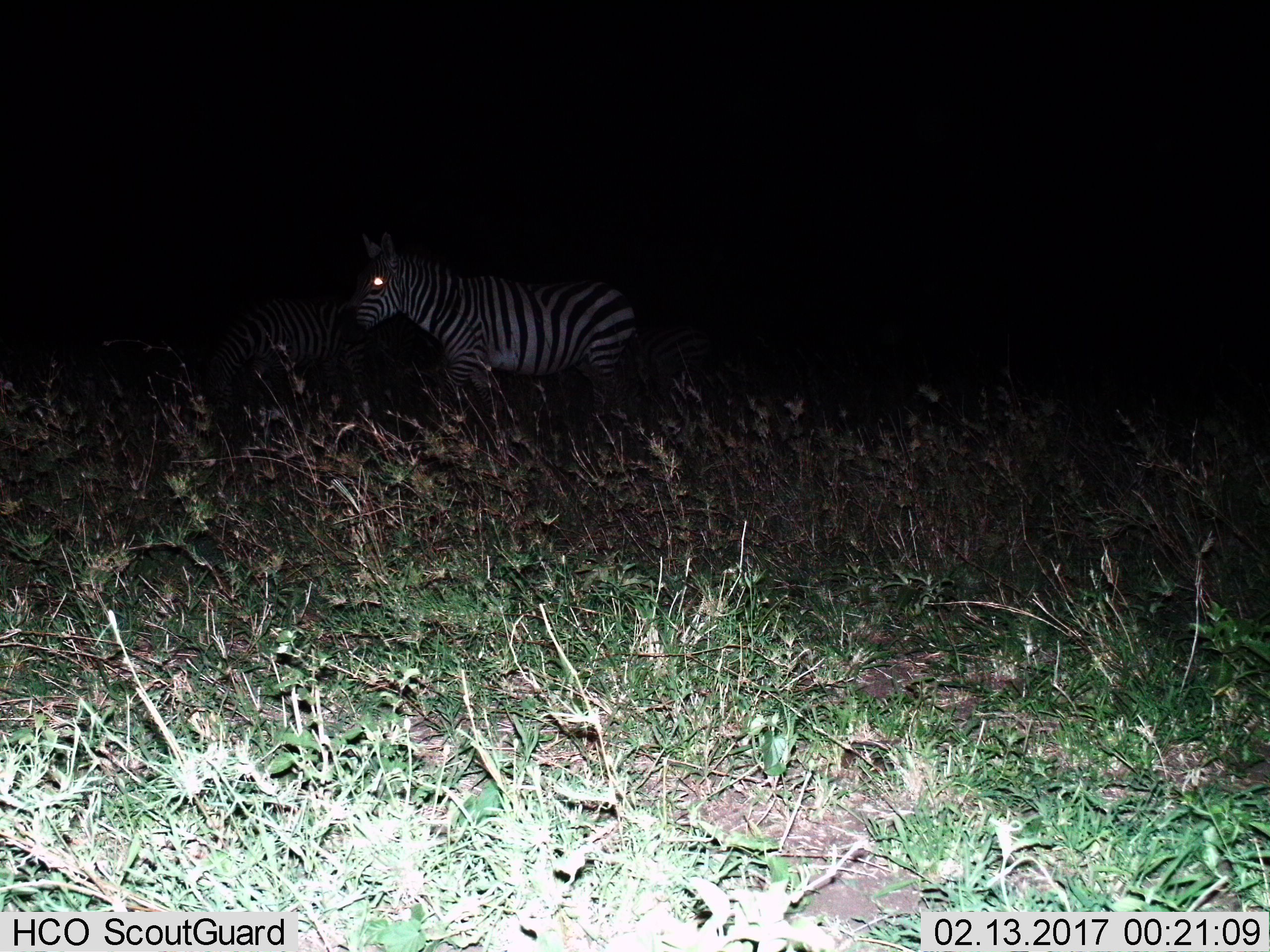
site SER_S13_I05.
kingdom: Animalia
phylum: Chordata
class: Mammalia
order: Perissodactyla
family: Equidae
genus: Equus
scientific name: Equus quagga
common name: plains zebra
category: zebraplains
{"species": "zebraplains (plains zebra) (Equus quagga)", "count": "1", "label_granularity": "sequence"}